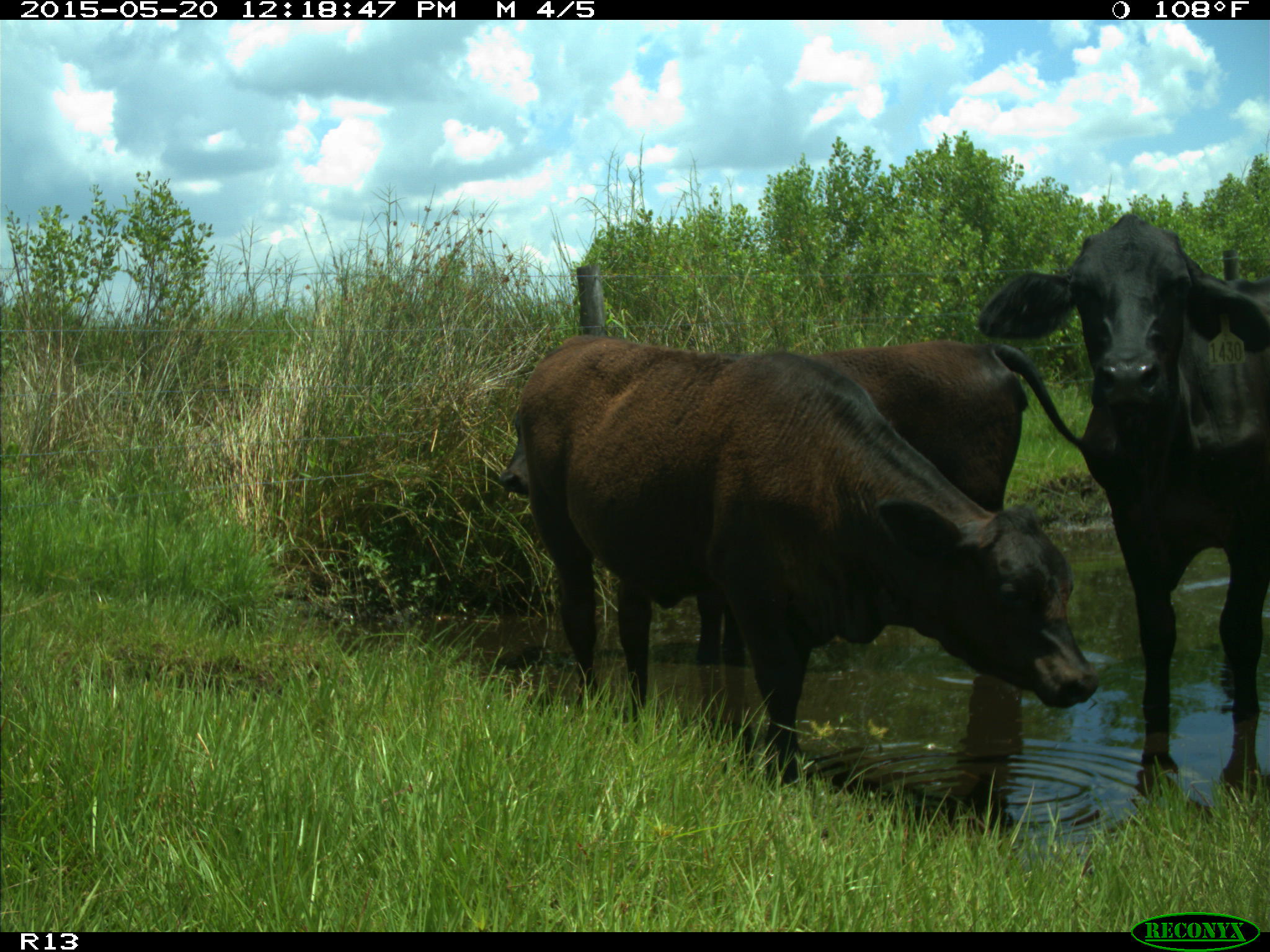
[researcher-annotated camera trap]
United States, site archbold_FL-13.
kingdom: Animalia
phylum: Chordata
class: Mammalia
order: Artiodactyla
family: Bovidae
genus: Bos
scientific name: Bos taurus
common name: domestic cow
Bos taurus (domestic cow).